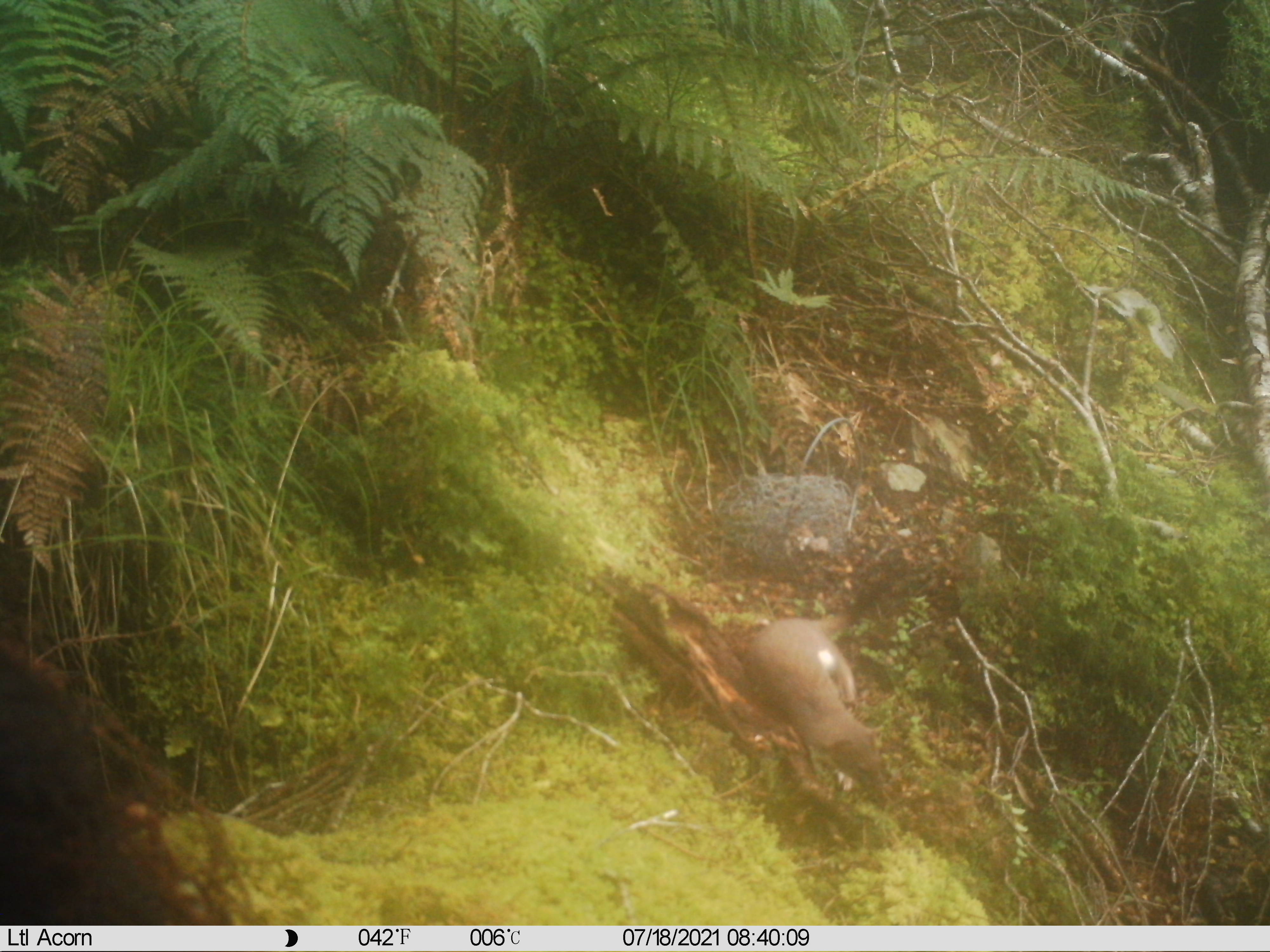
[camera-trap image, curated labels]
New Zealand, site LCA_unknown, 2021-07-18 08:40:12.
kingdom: Animalia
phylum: Chordata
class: Mammalia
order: Carnivora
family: Mustelidae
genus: Mustela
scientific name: Mustela erminea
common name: stoat